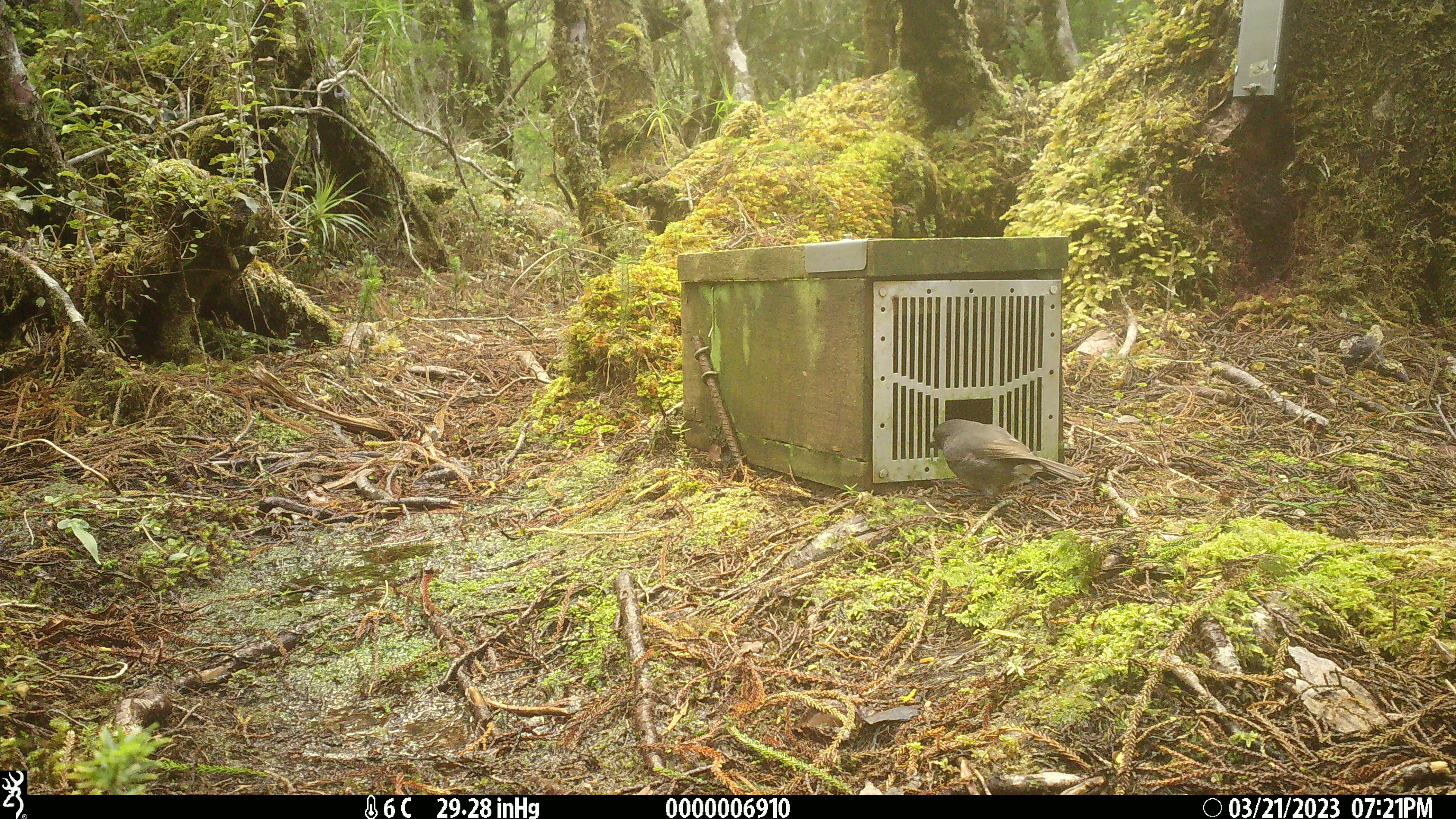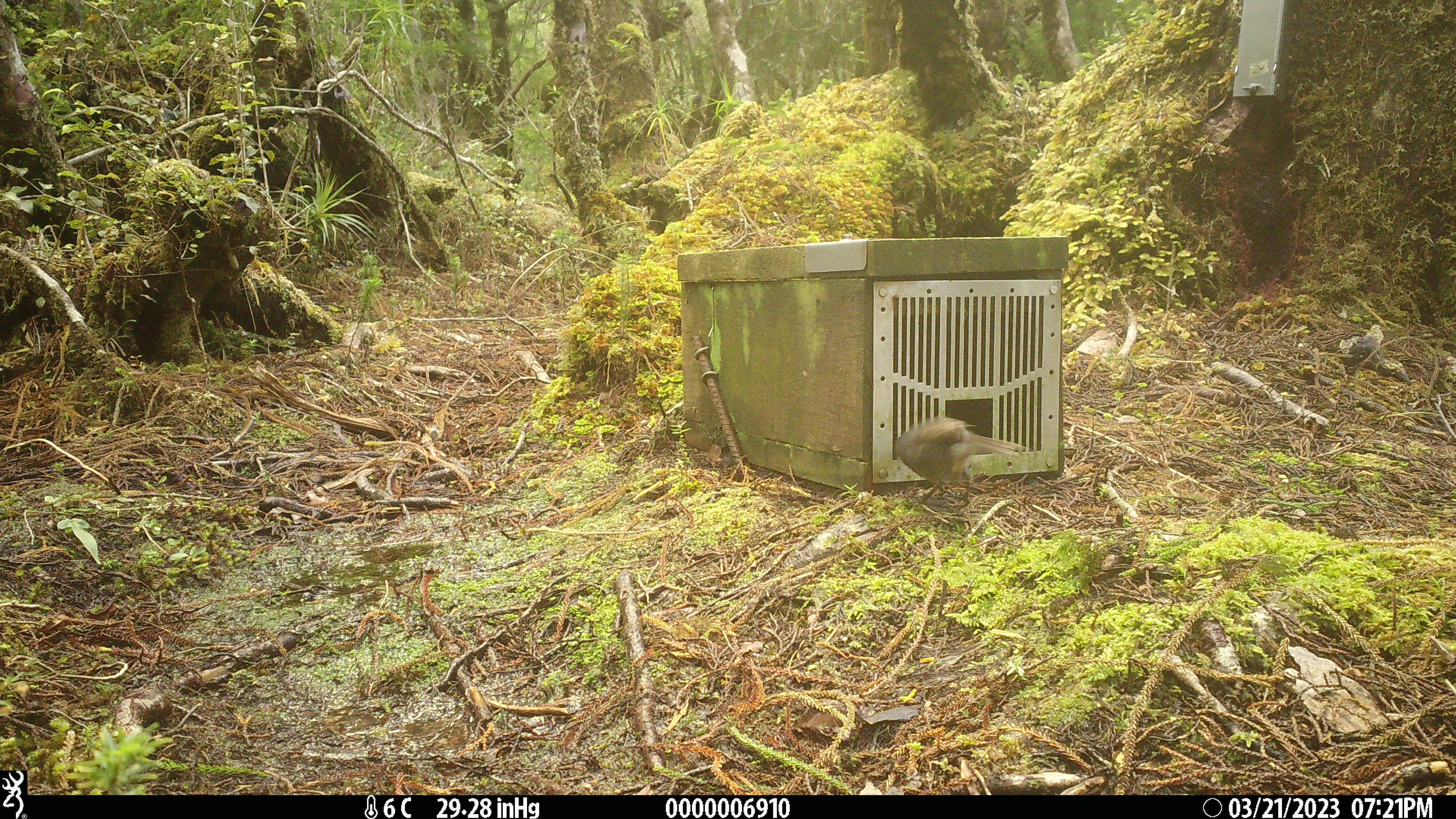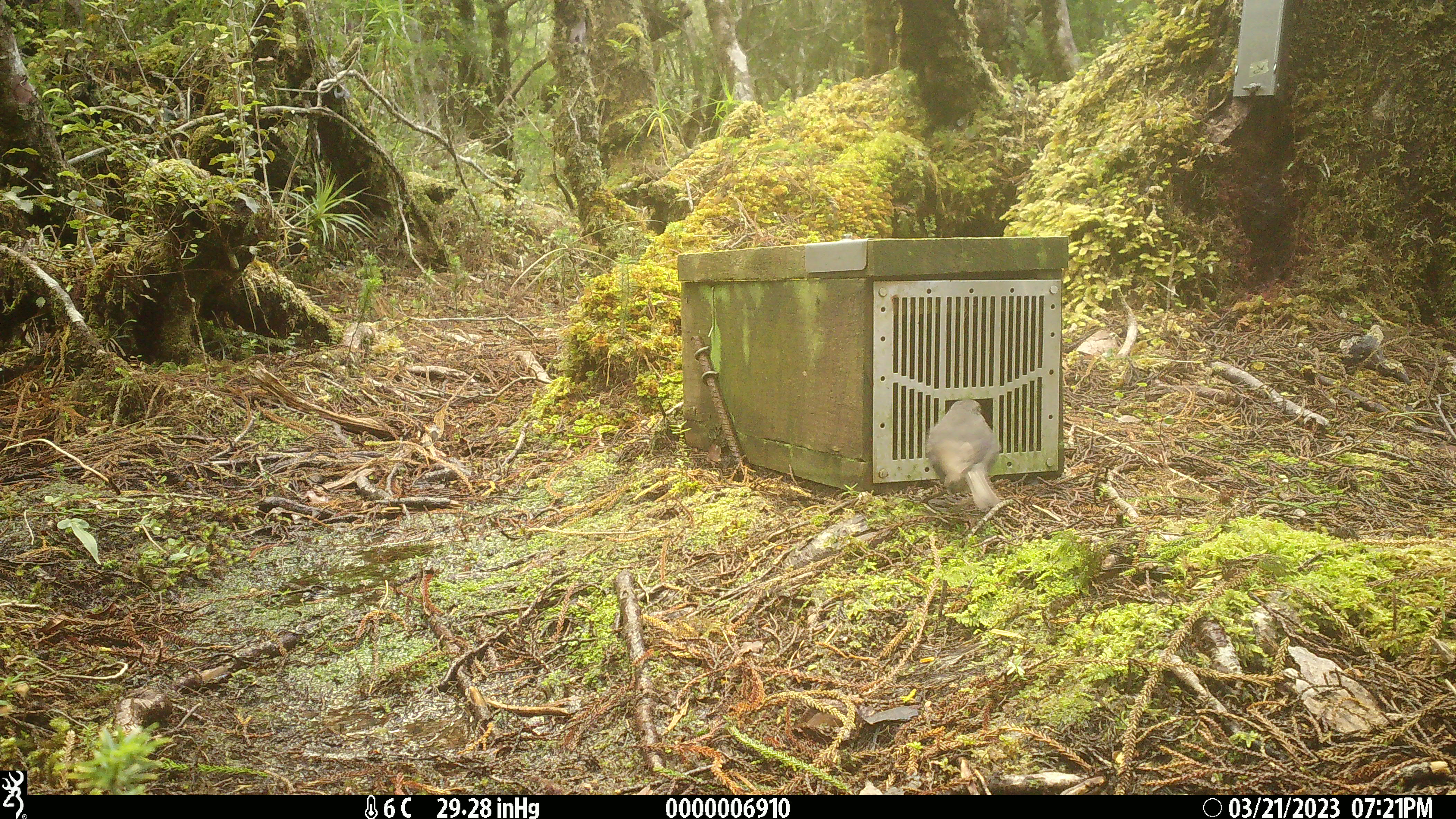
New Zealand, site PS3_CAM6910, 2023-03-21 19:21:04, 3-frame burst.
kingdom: Animalia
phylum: Chordata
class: Aves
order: Passeriformes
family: Petroicidae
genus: Petroica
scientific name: Petroica australis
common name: new zealand robin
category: robin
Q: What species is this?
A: Robin (new zealand robin) (Petroica australis).